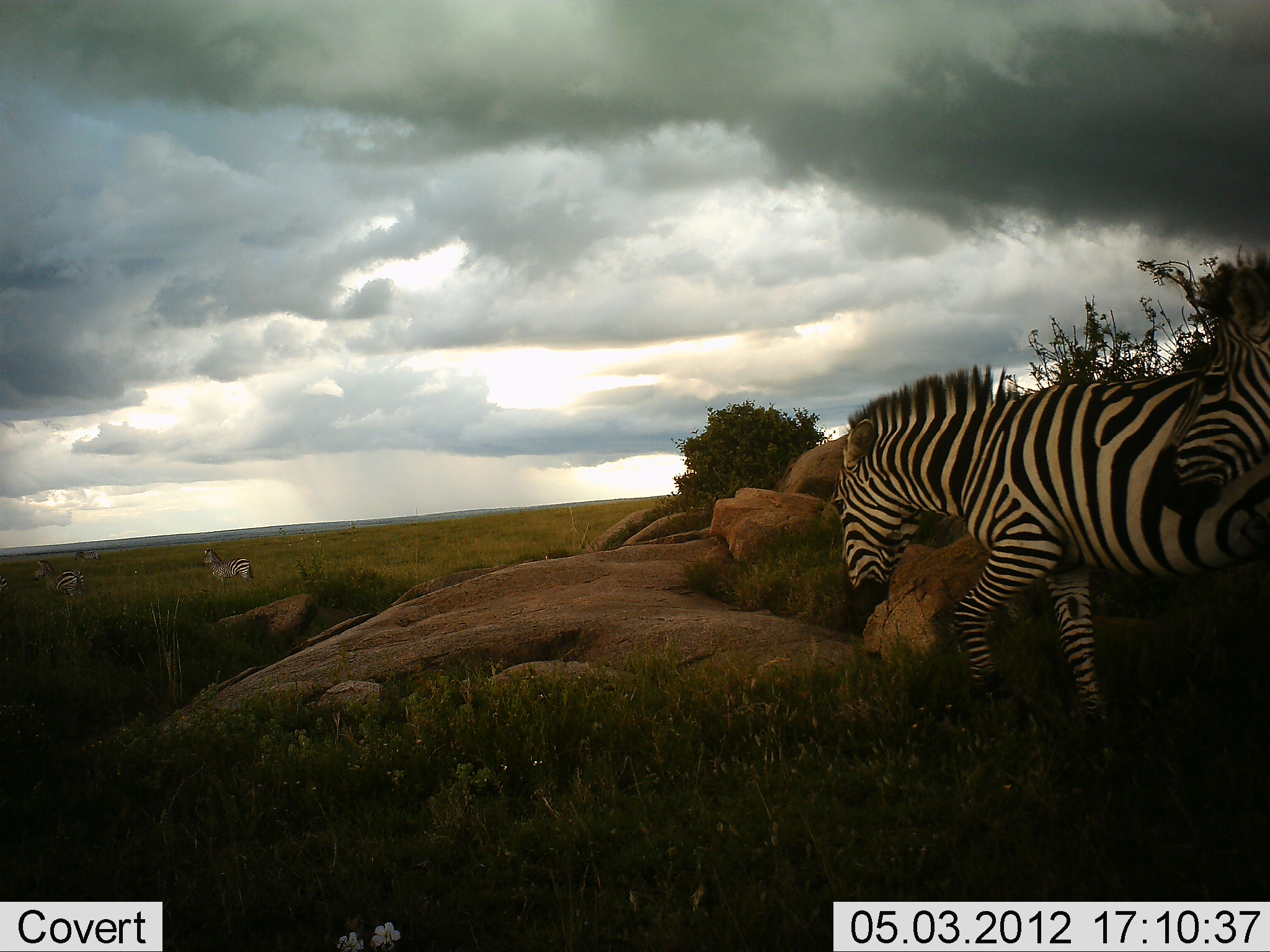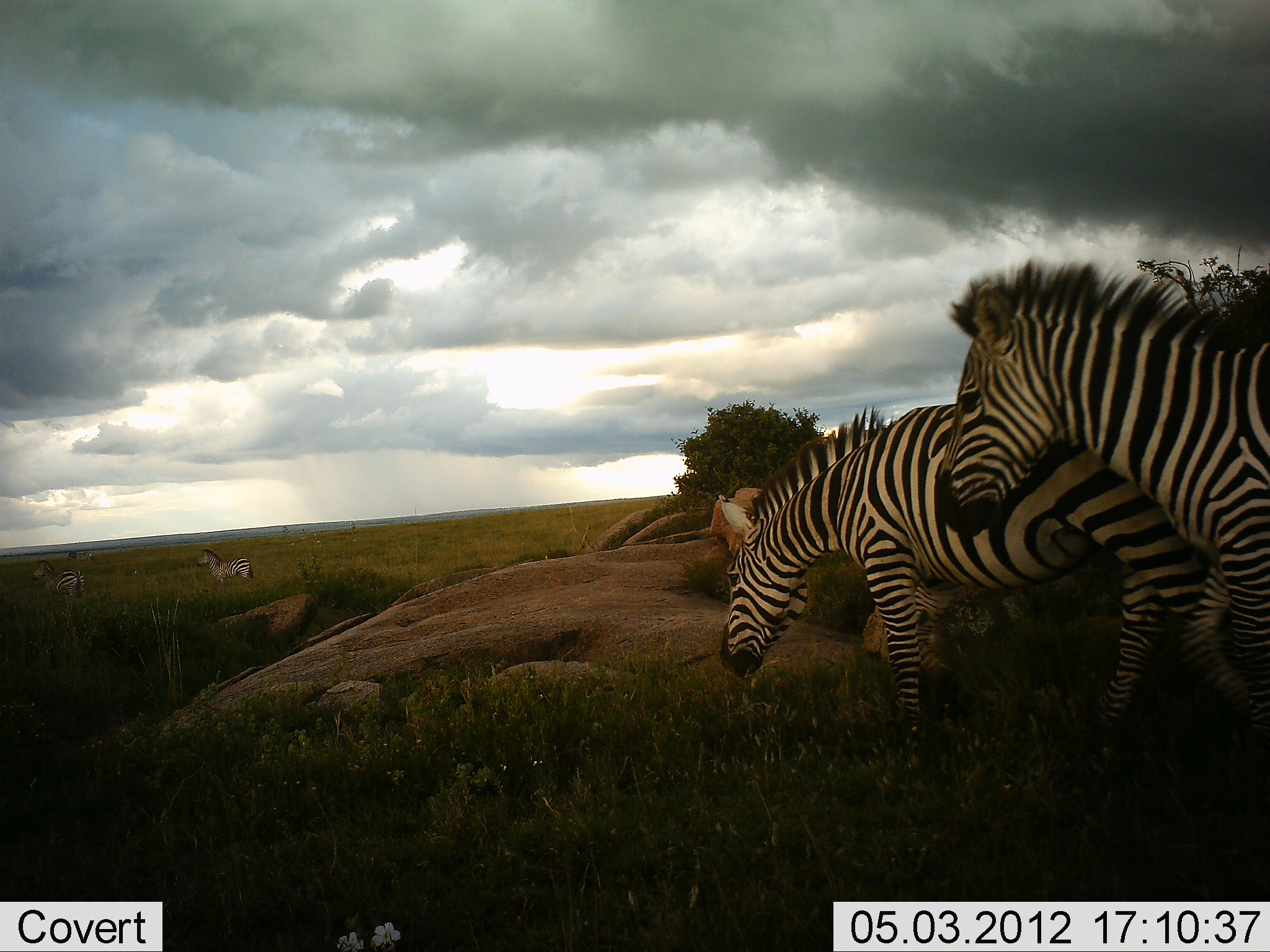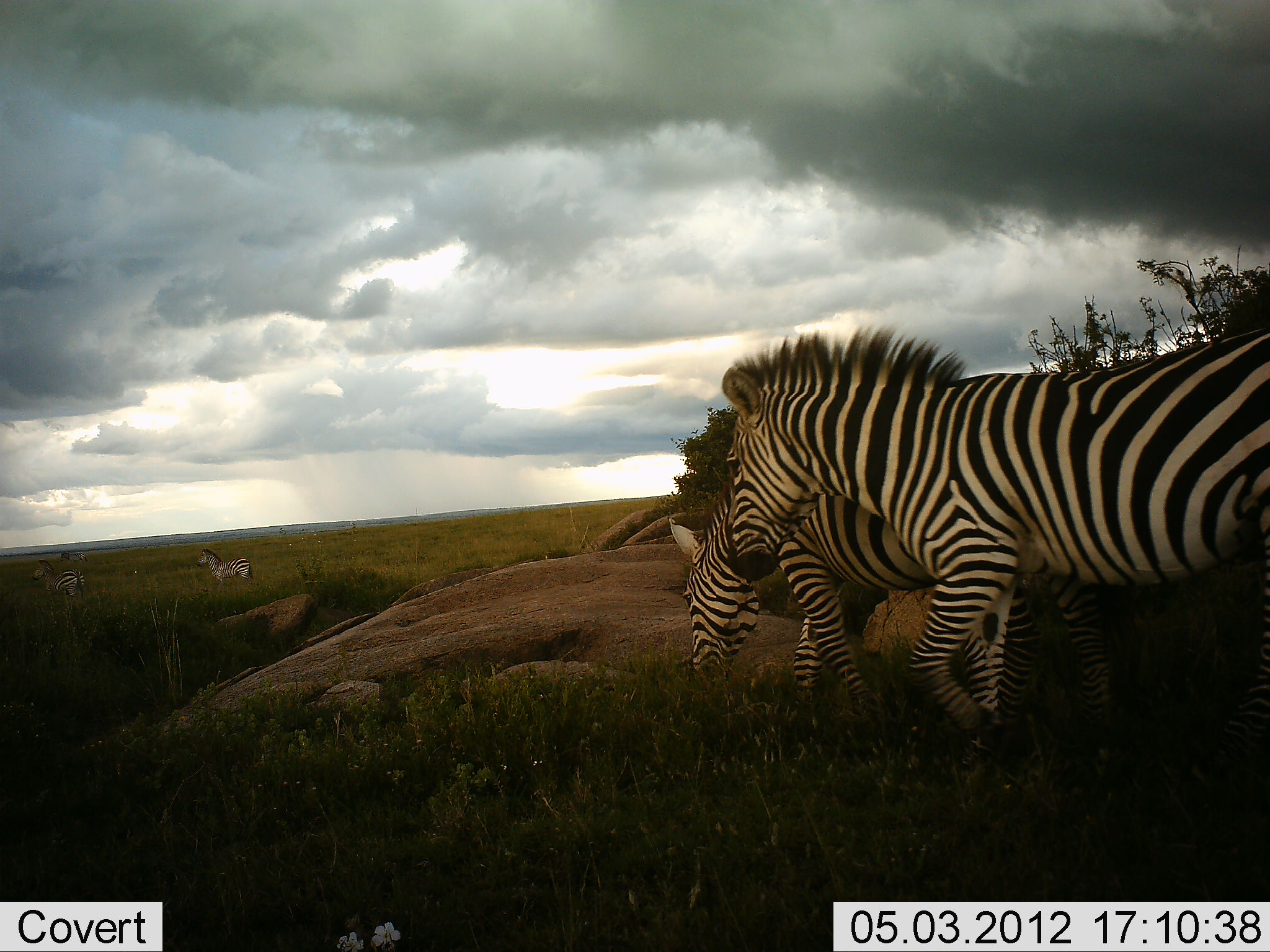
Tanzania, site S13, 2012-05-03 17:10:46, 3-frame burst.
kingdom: Animalia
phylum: Chordata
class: Mammalia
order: Perissodactyla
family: Equidae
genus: Equus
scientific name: Equus quagga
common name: plains zebra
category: zebra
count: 4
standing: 70%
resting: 0%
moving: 80%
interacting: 0%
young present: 0%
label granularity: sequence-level